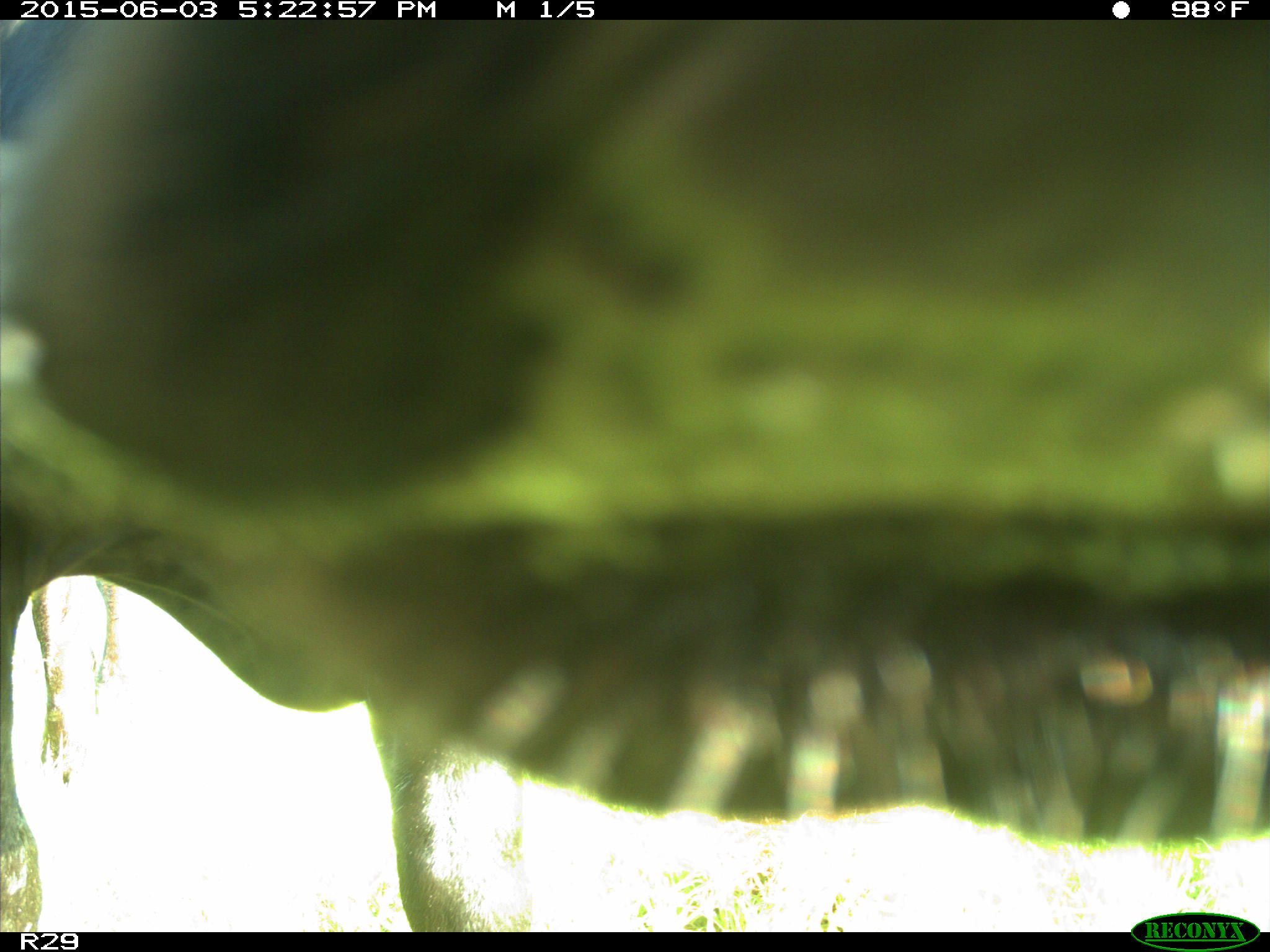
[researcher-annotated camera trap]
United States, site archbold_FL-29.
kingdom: Animalia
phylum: Chordata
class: Mammalia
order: Artiodactyla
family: Bovidae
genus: Bos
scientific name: Bos taurus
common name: domestic cow